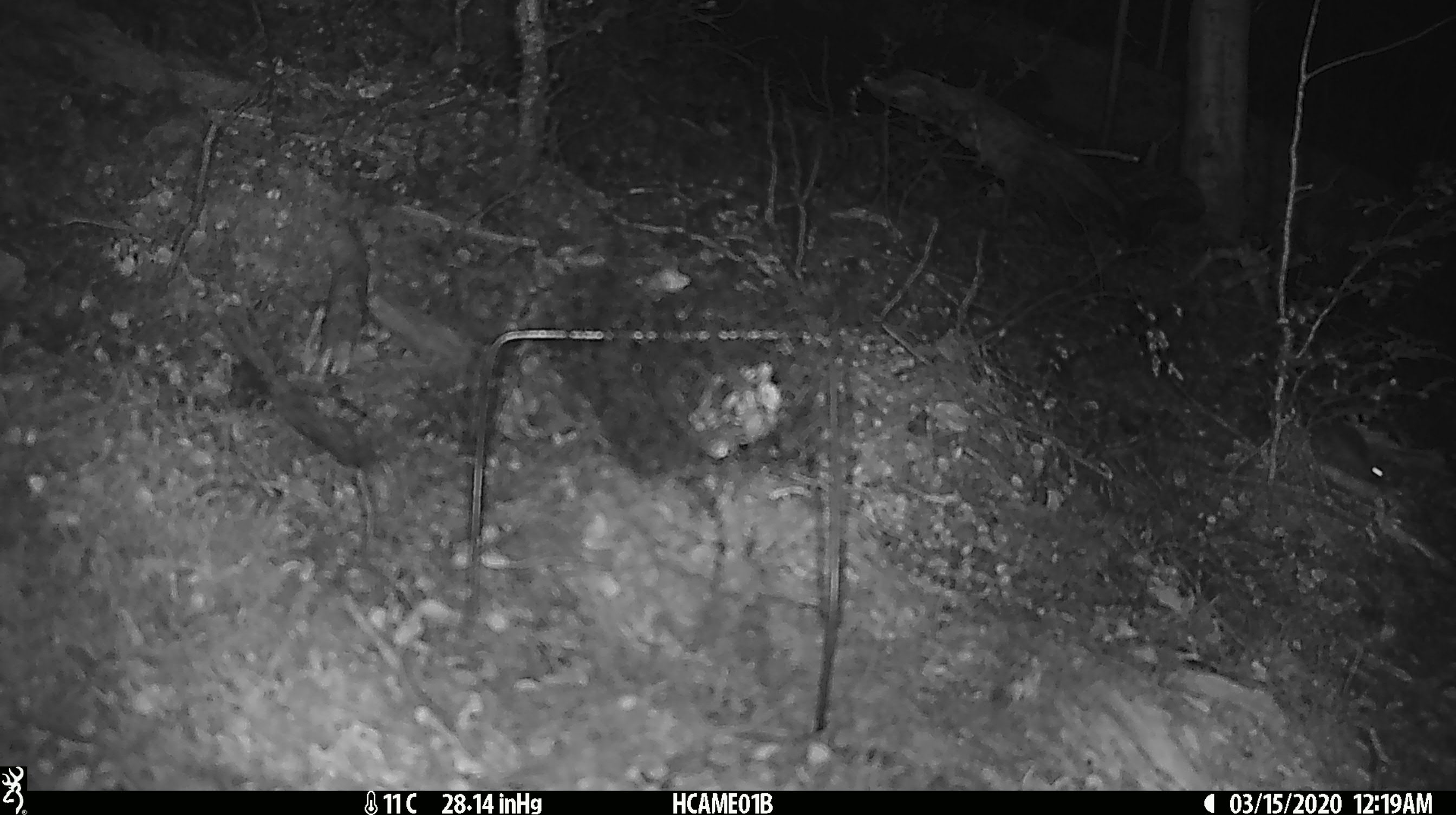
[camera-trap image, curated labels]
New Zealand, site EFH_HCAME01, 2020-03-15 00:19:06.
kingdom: Animalia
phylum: Chordata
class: Mammalia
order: Rodentia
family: Muridae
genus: Mus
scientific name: Mus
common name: mouse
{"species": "mouse (Mus)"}